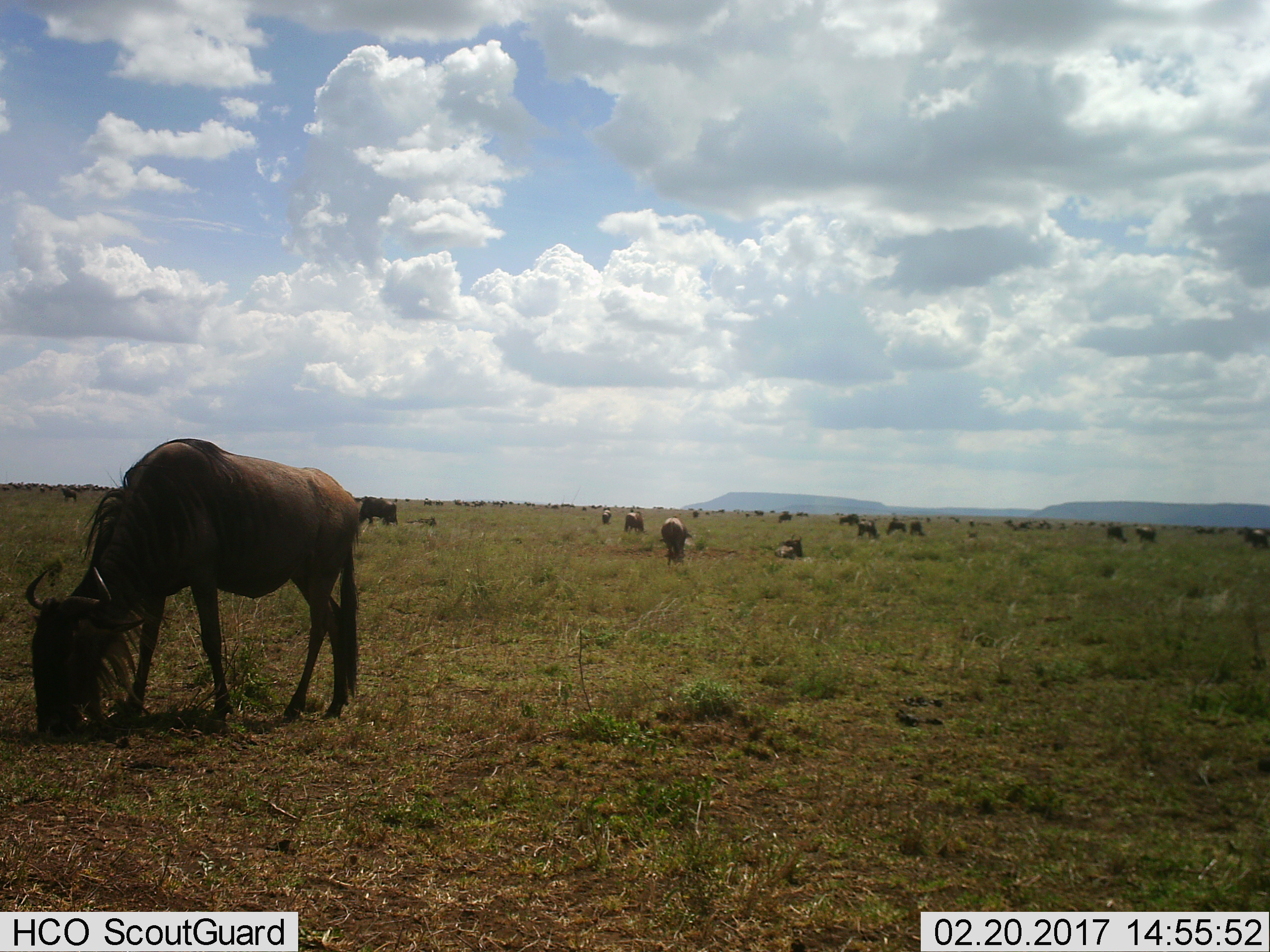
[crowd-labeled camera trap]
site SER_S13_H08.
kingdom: Animalia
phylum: Chordata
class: Mammalia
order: Artiodactyla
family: Bovidae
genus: Connochaetes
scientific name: Connochaetes taurinus taurinus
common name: blue wildebeest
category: wildebeestblue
Wildebeestblue (blue wildebeest) (Connochaetes taurinus taurinus), count 51+. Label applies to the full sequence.